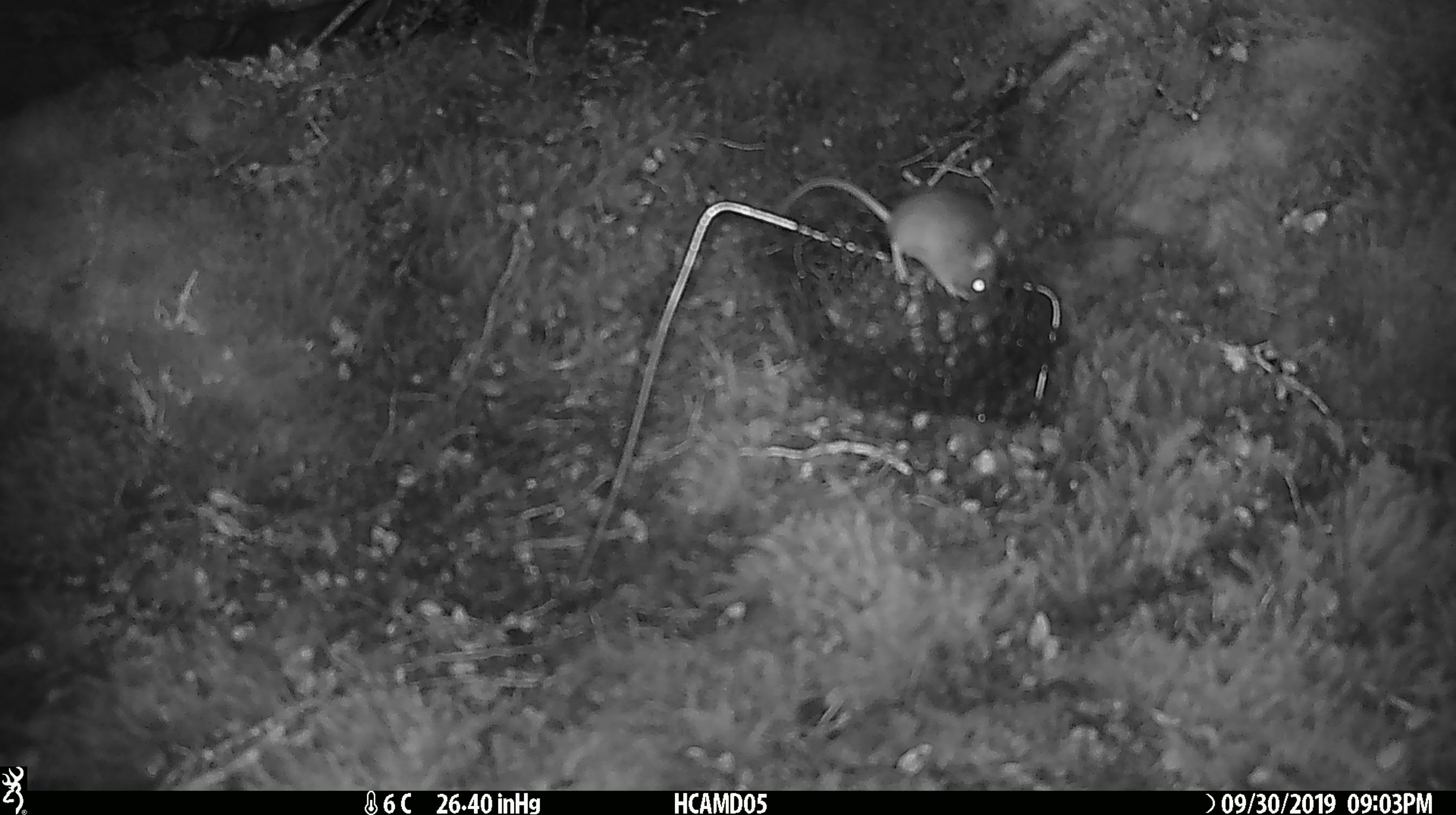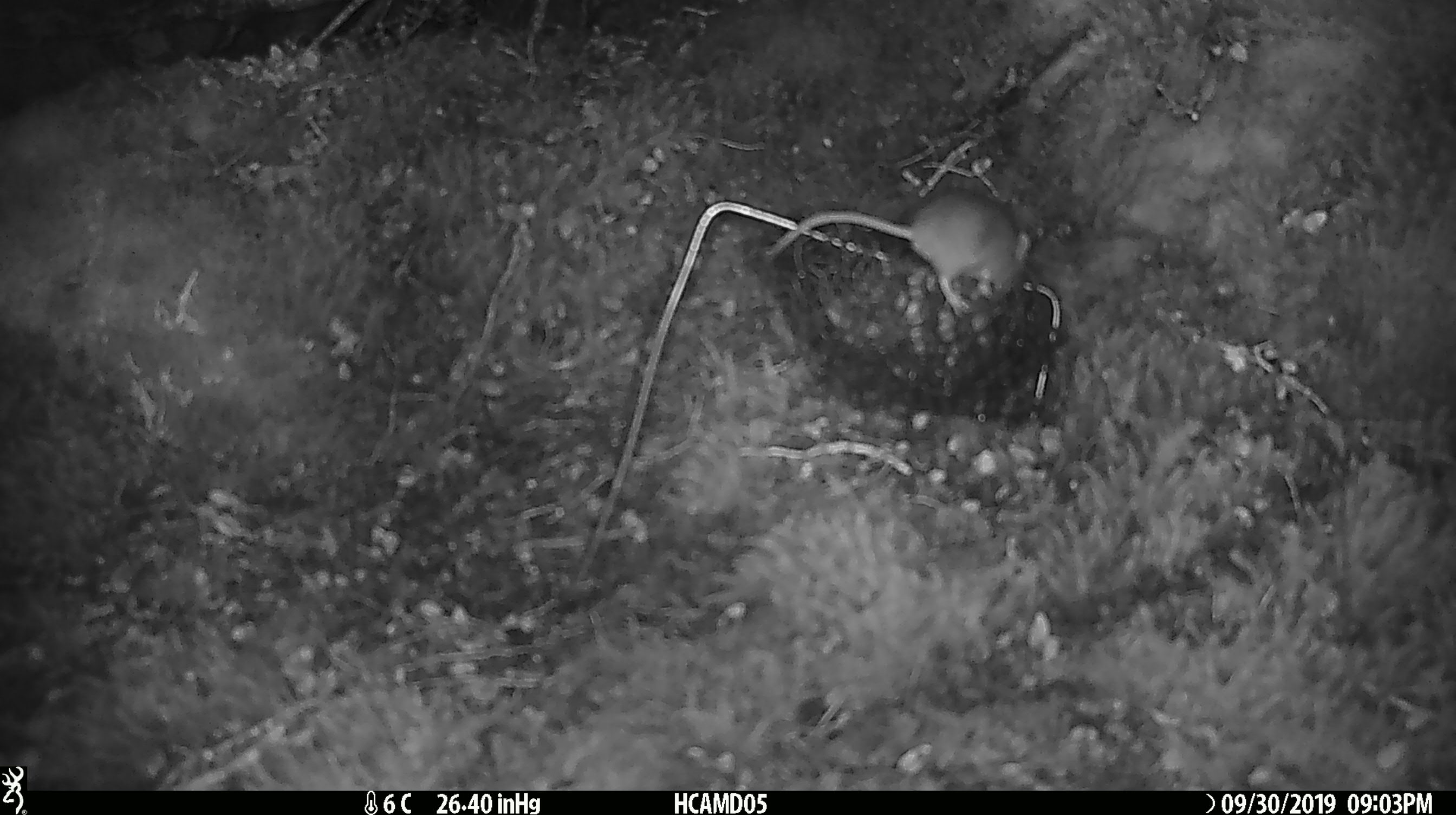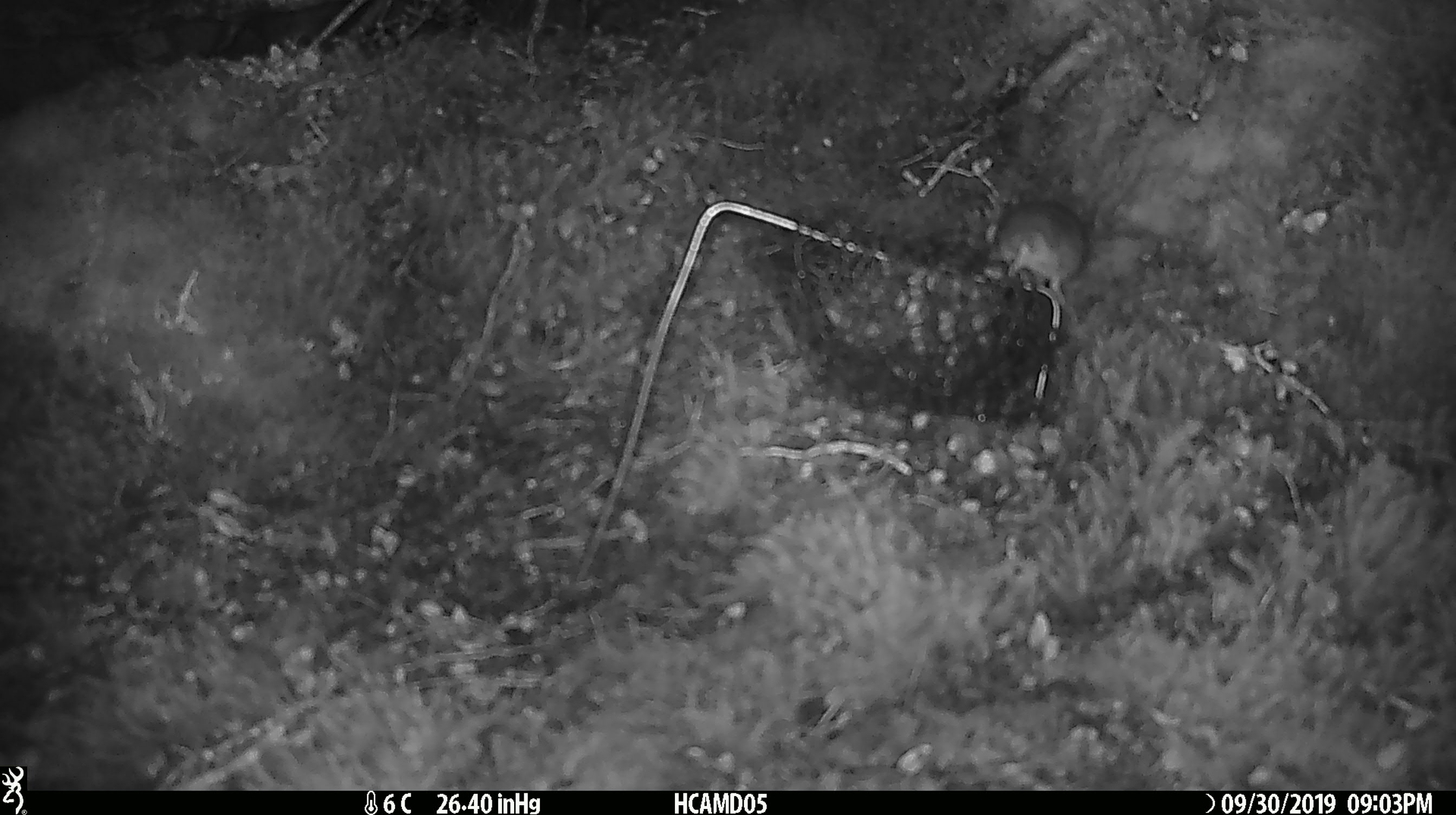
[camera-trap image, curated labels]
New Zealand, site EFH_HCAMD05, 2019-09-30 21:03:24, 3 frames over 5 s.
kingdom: Animalia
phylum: Chordata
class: Mammalia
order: Rodentia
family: Muridae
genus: Mus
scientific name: Mus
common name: mouse